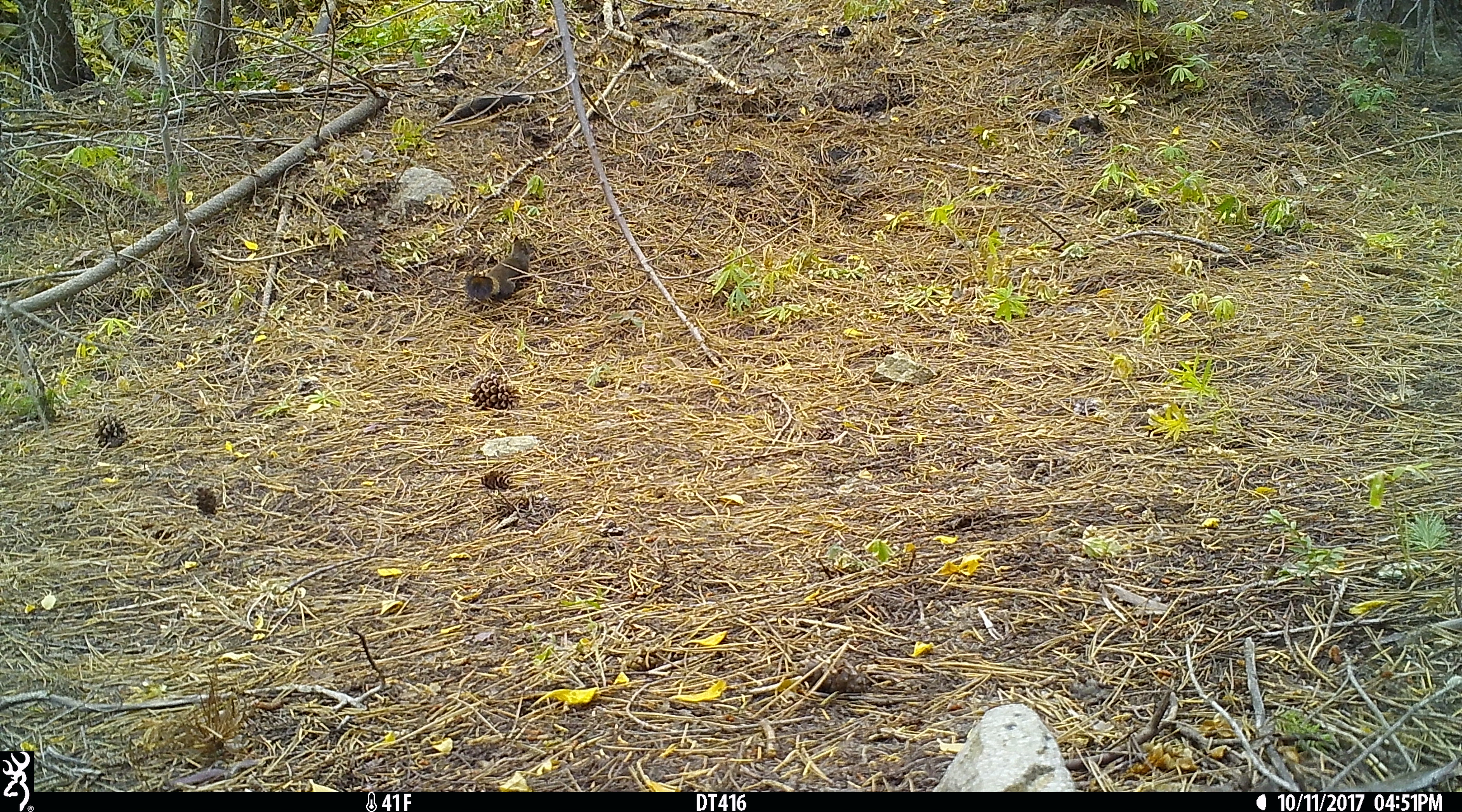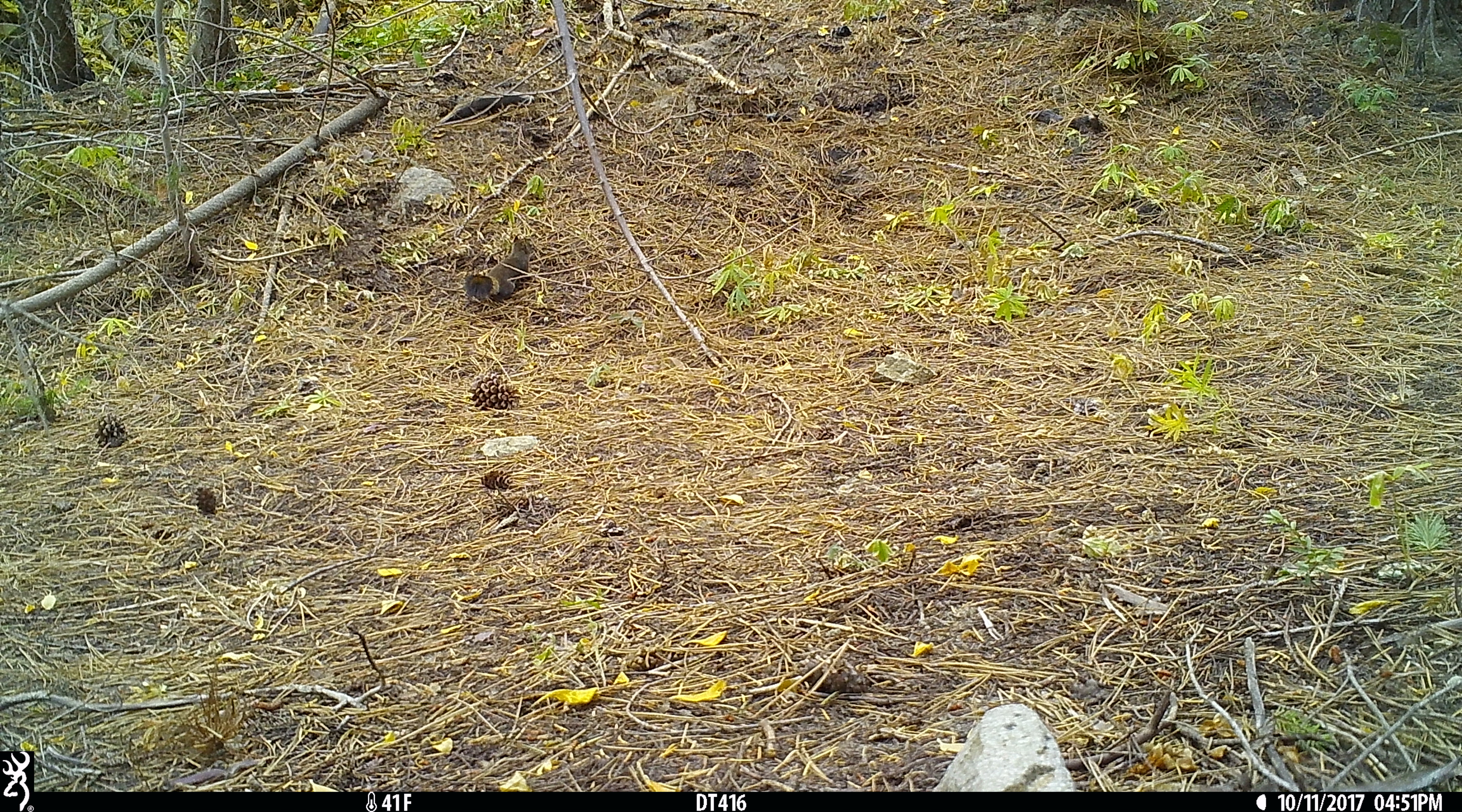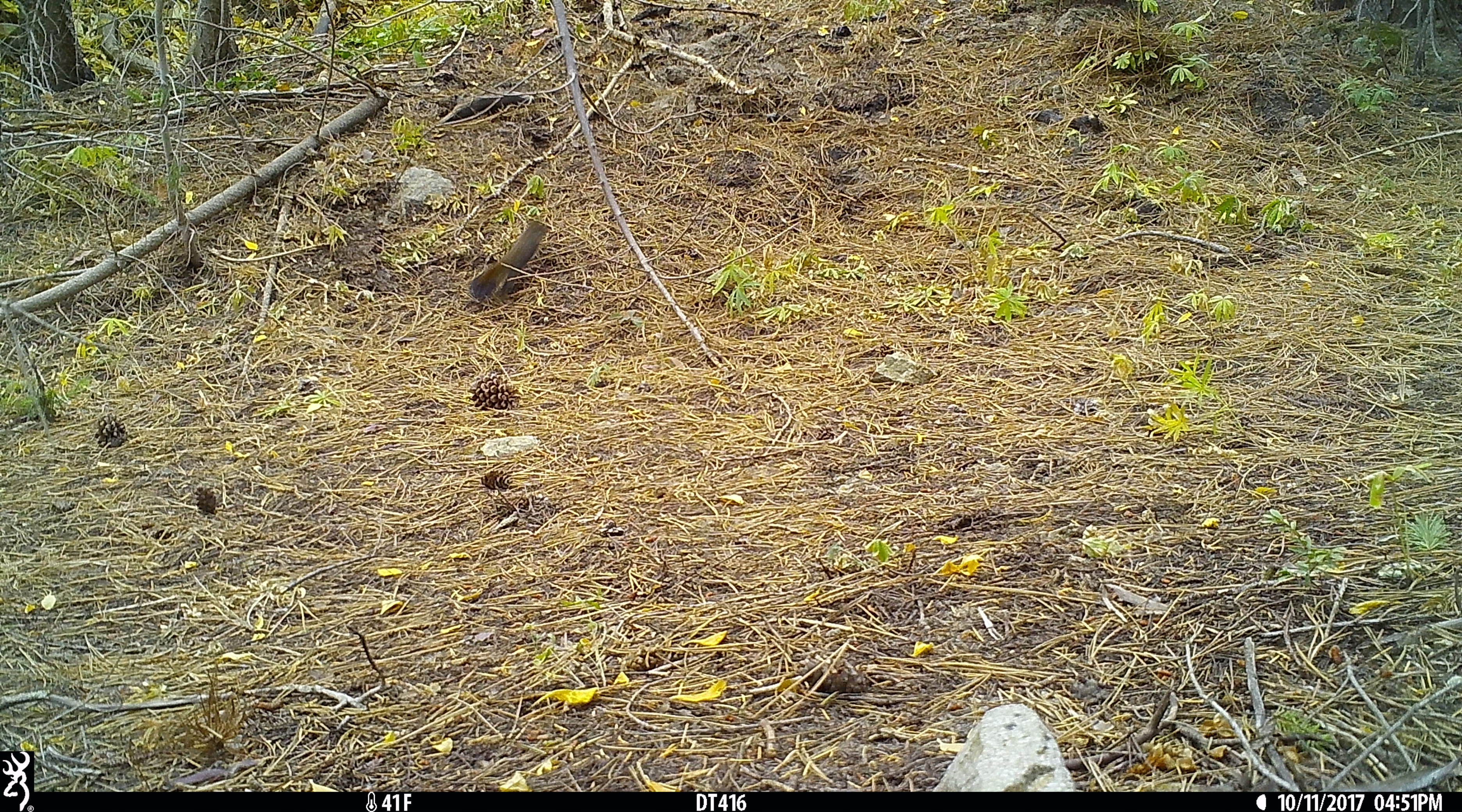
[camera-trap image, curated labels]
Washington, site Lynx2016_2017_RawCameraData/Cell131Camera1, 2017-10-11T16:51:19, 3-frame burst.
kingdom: Animalia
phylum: Chordata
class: Mammalia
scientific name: Mammalia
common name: small mammal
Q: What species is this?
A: Small mammal (Mammalia).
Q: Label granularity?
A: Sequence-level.